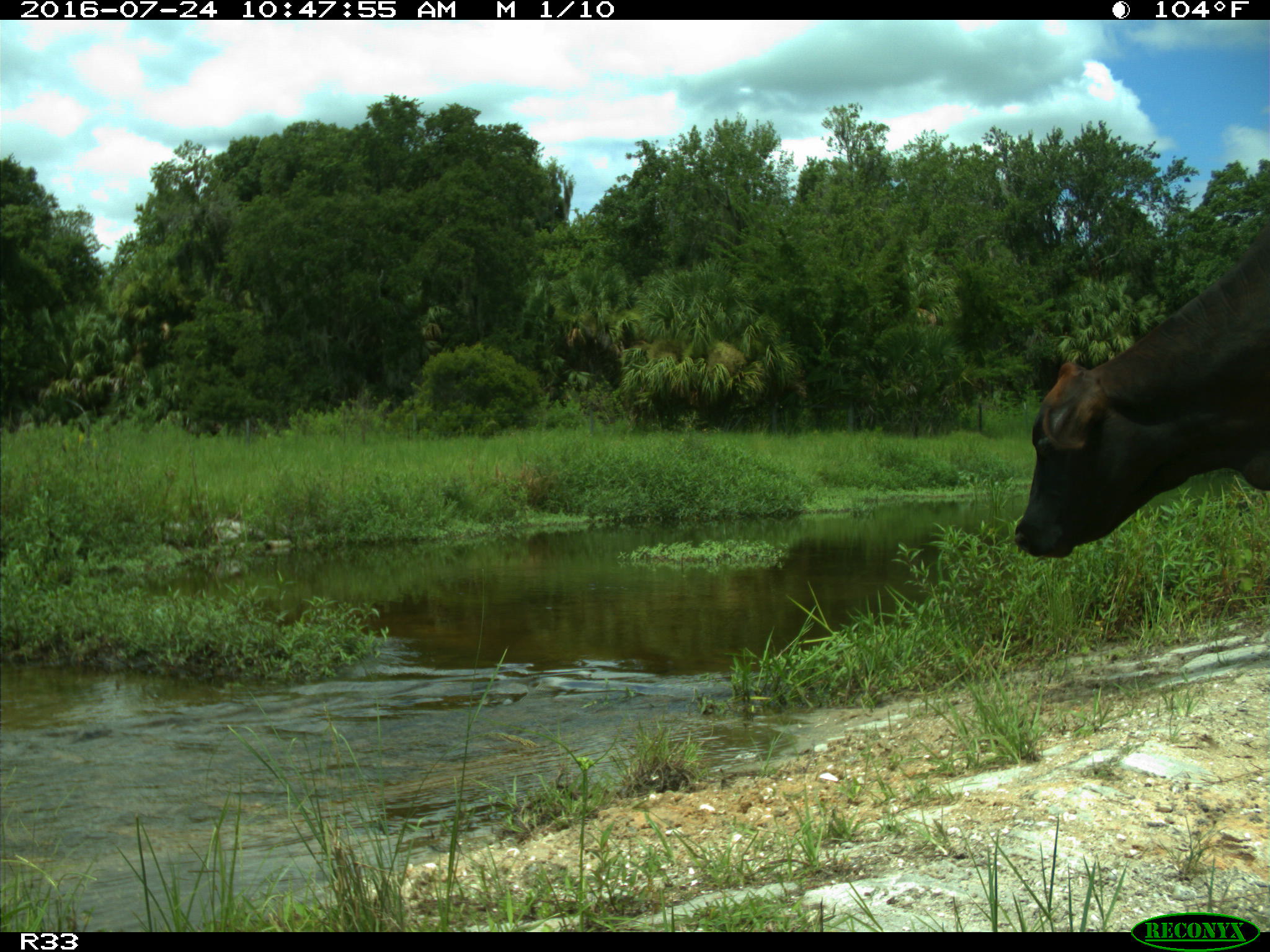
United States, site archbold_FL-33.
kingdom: Animalia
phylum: Chordata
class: Mammalia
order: Artiodactyla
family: Bovidae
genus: Bos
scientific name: Bos taurus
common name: domestic cow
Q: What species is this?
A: Bos taurus (domestic cow).